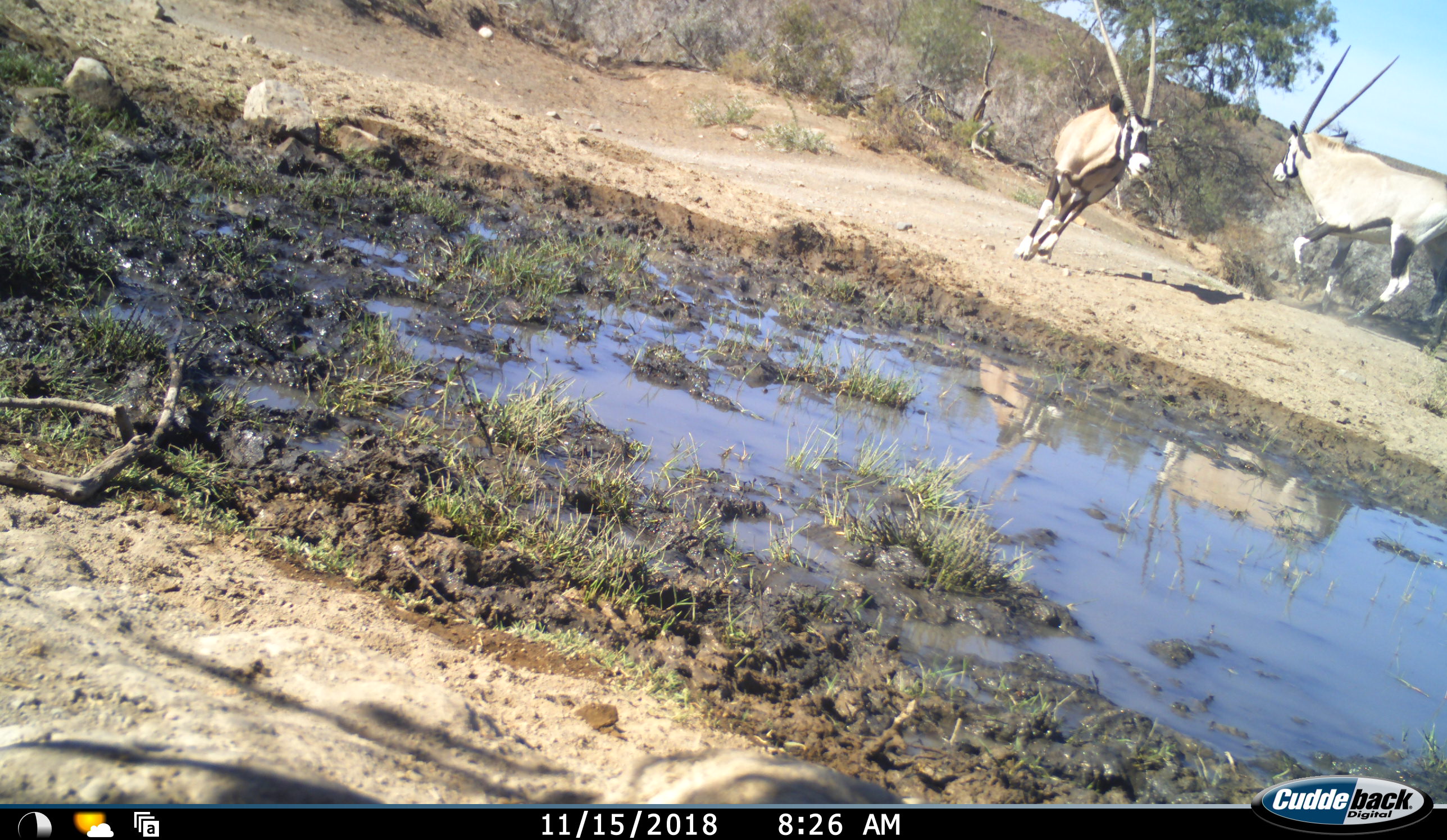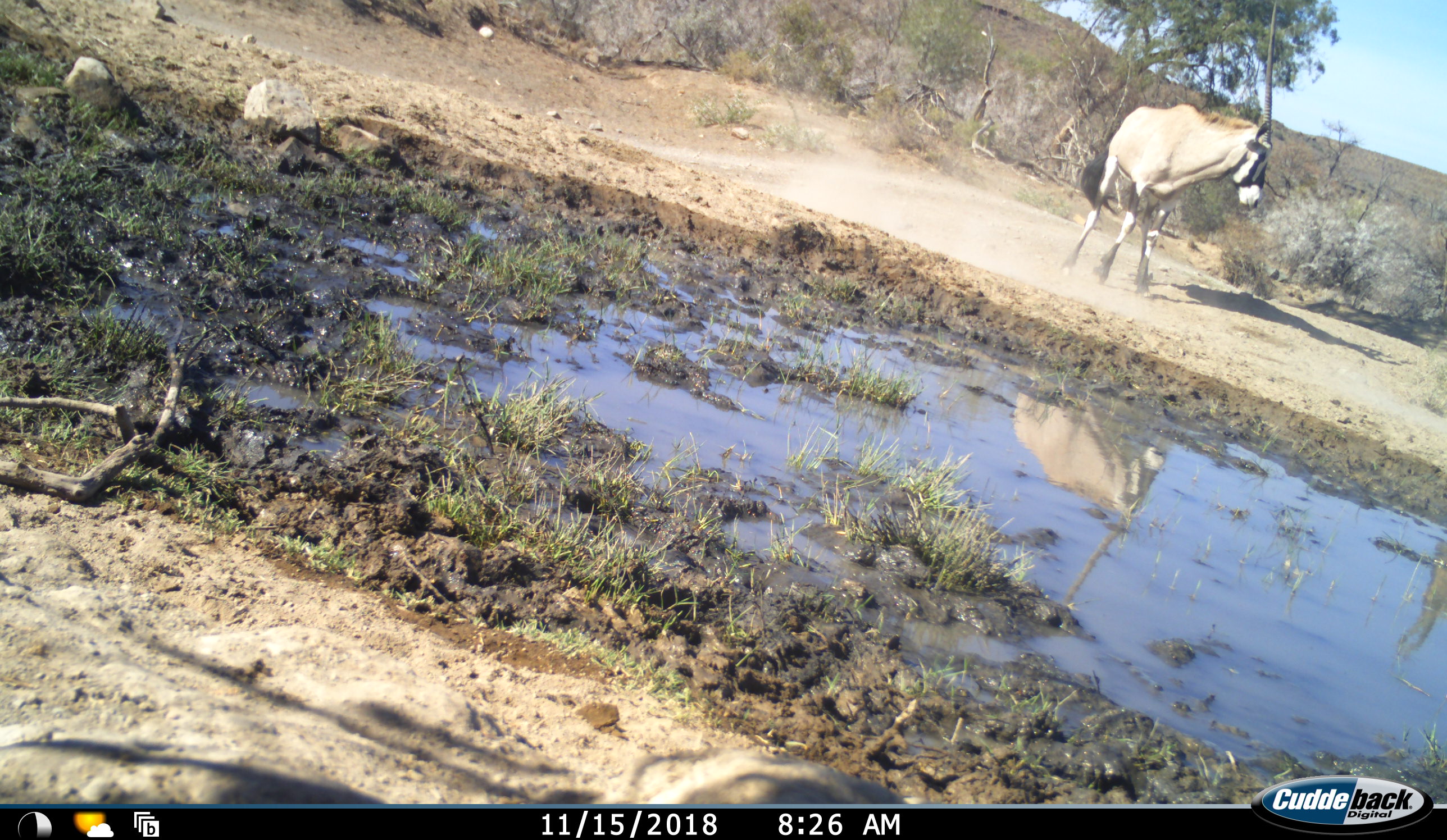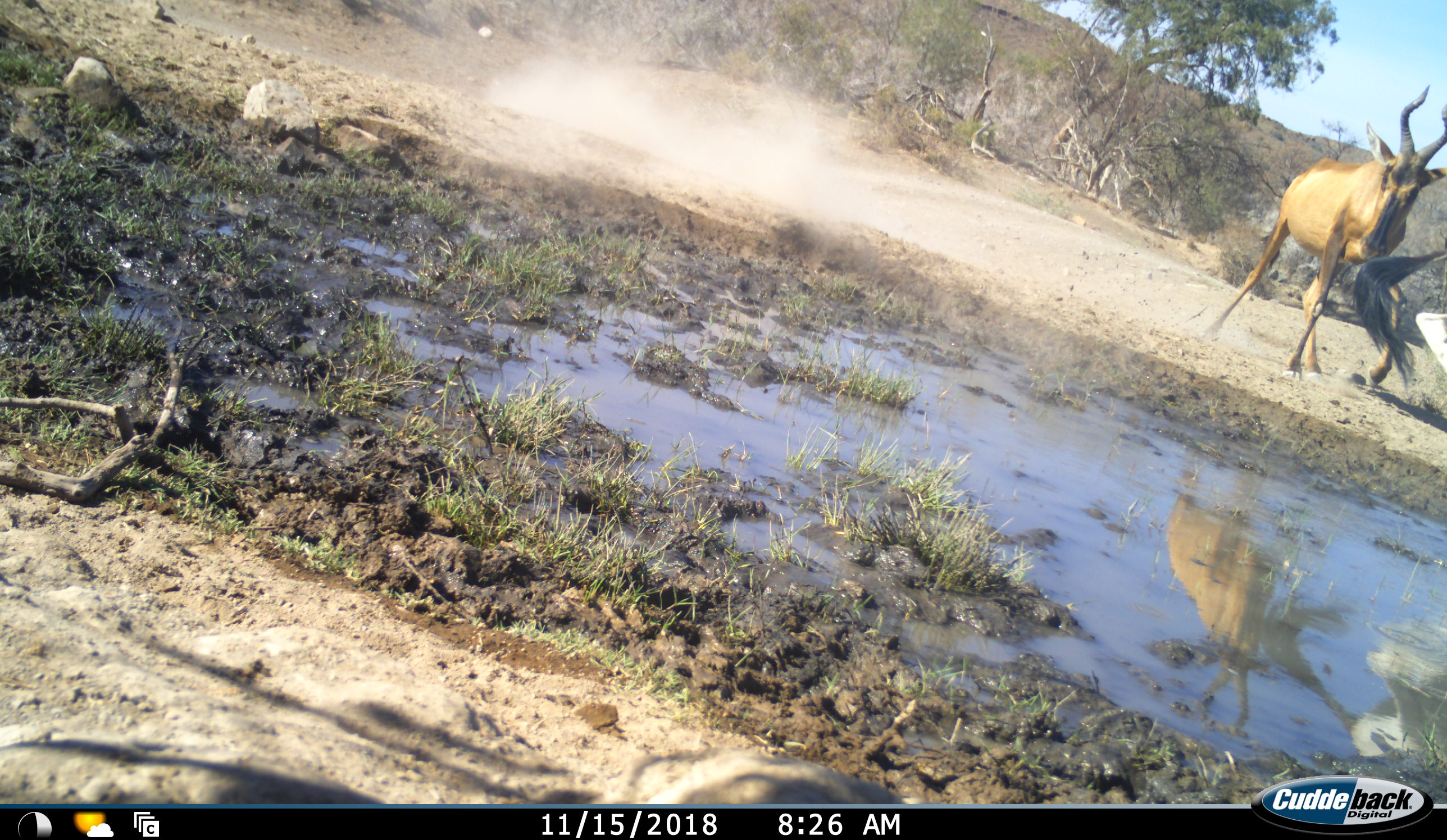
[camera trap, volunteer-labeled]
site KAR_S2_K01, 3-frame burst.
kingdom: Animalia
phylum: Chordata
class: Mammalia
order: Artiodactyla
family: Bovidae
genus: Oryx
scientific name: Oryx gazella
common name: gemsbok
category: oryx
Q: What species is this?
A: Oryx (gemsbok) (Oryx gazella).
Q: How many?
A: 2.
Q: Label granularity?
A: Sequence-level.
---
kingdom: Animalia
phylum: Chordata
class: Mammalia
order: Artiodactyla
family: Bovidae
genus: Alcelaphus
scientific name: Alcelaphus buselaphus caama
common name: red hartebeest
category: hartebeestred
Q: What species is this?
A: Hartebeestred (red hartebeest) (Alcelaphus buselaphus caama).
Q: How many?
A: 1.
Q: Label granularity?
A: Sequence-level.